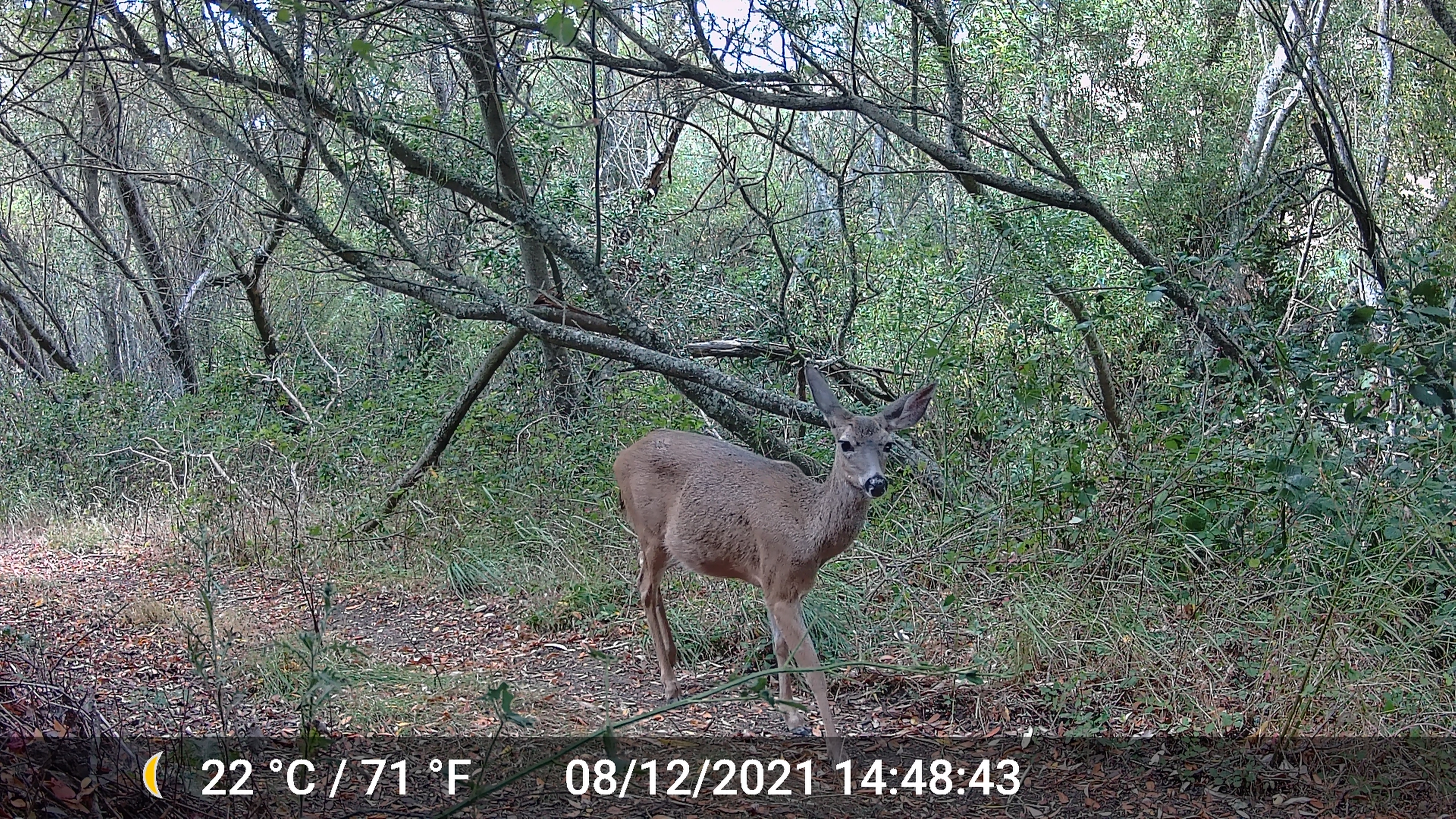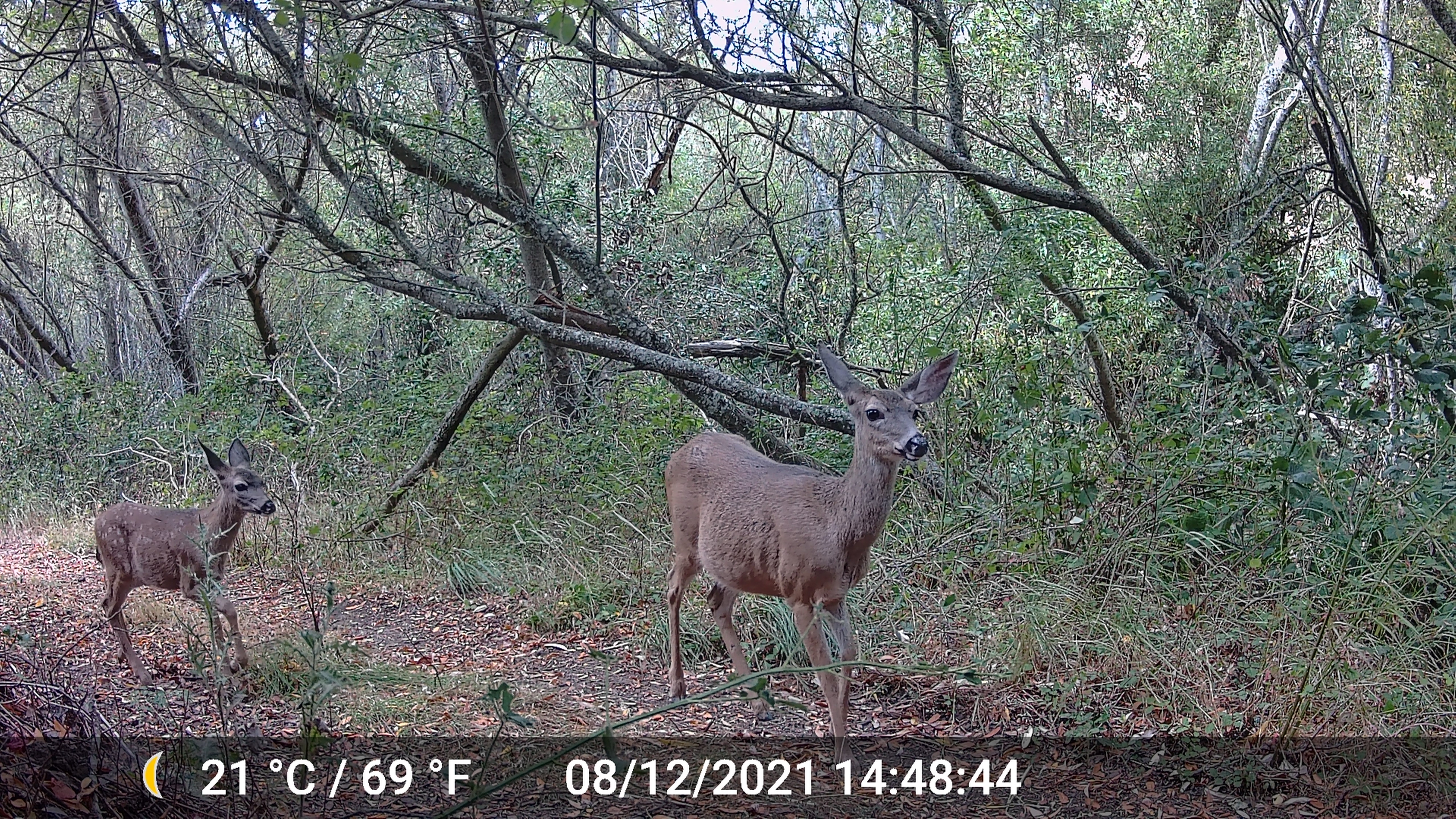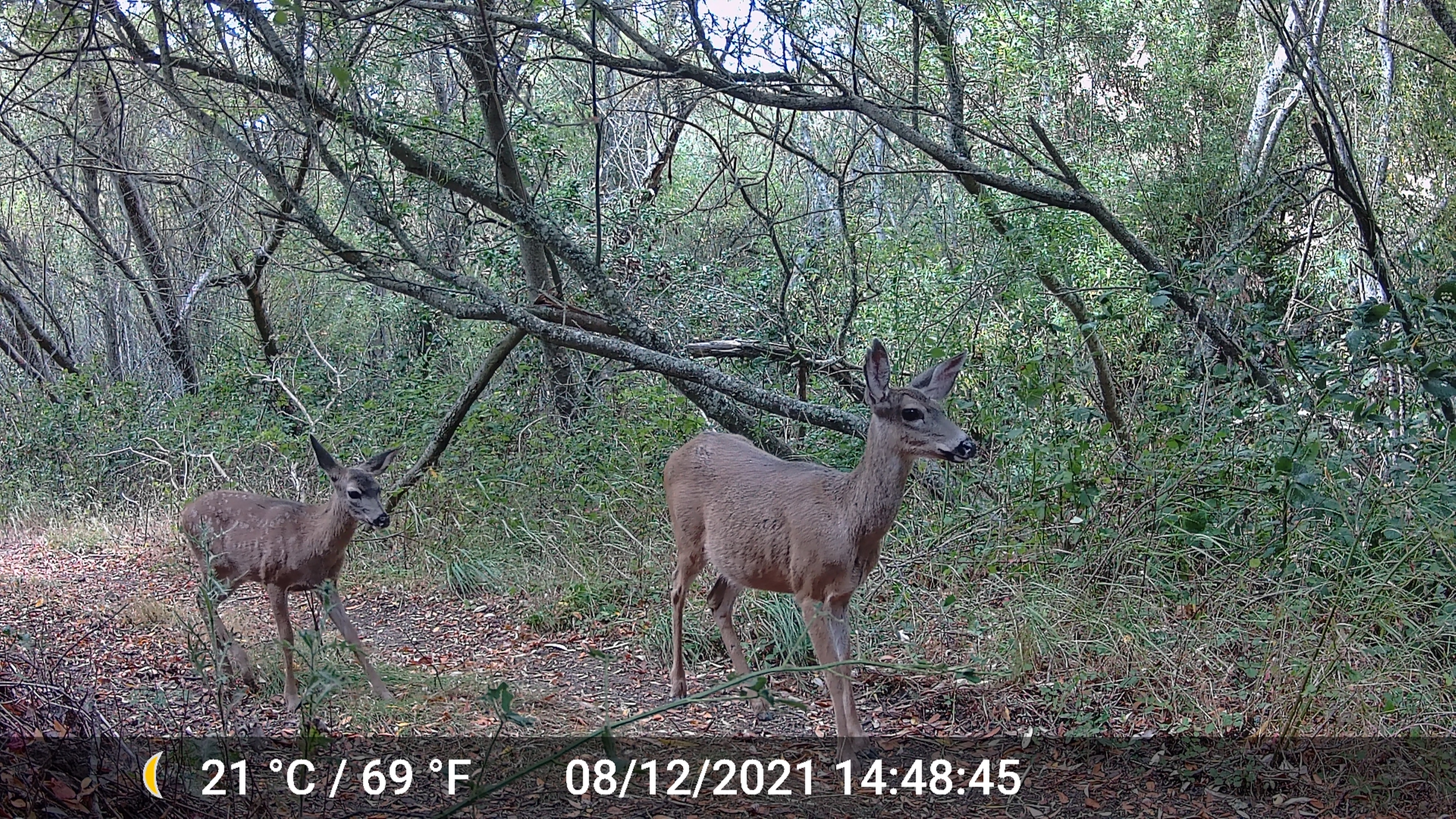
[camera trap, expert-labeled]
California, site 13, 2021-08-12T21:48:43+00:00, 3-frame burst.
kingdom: Animalia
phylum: Chordata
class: Mammalia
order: Artiodactyla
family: Cervidae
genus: Odocoileus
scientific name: Odocoileus hemionus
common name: mule deer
Mule deer (Odocoileus hemionus).